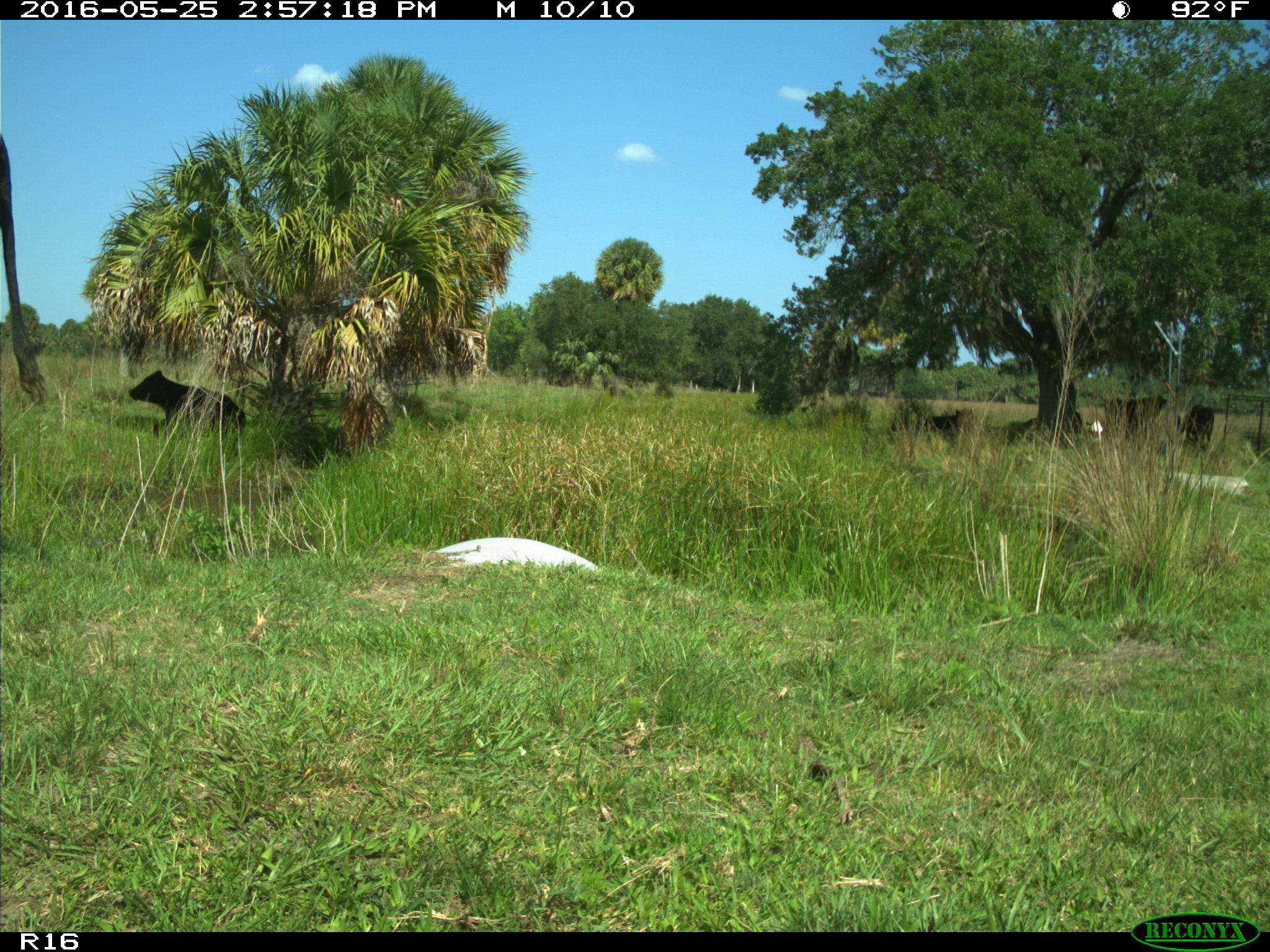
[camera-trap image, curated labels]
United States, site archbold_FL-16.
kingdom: Animalia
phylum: Chordata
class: Mammalia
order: Artiodactyla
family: Bovidae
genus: Bos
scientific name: Bos taurus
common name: domestic cow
Bos taurus (domestic cow).